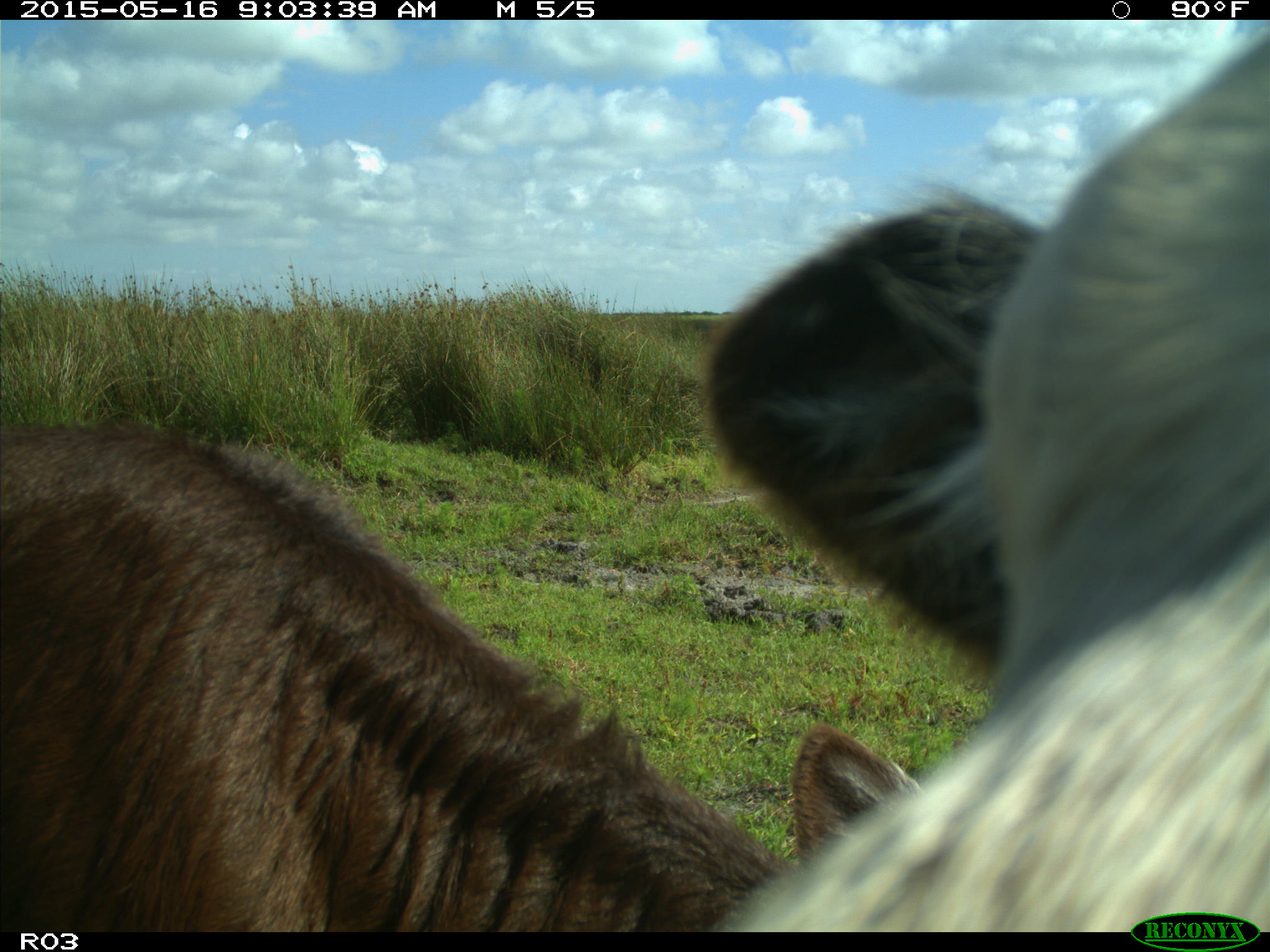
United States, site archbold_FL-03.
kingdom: Animalia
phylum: Chordata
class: Mammalia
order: Artiodactyla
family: Bovidae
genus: Bos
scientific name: Bos taurus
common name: domestic cow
Bos taurus (domestic cow).